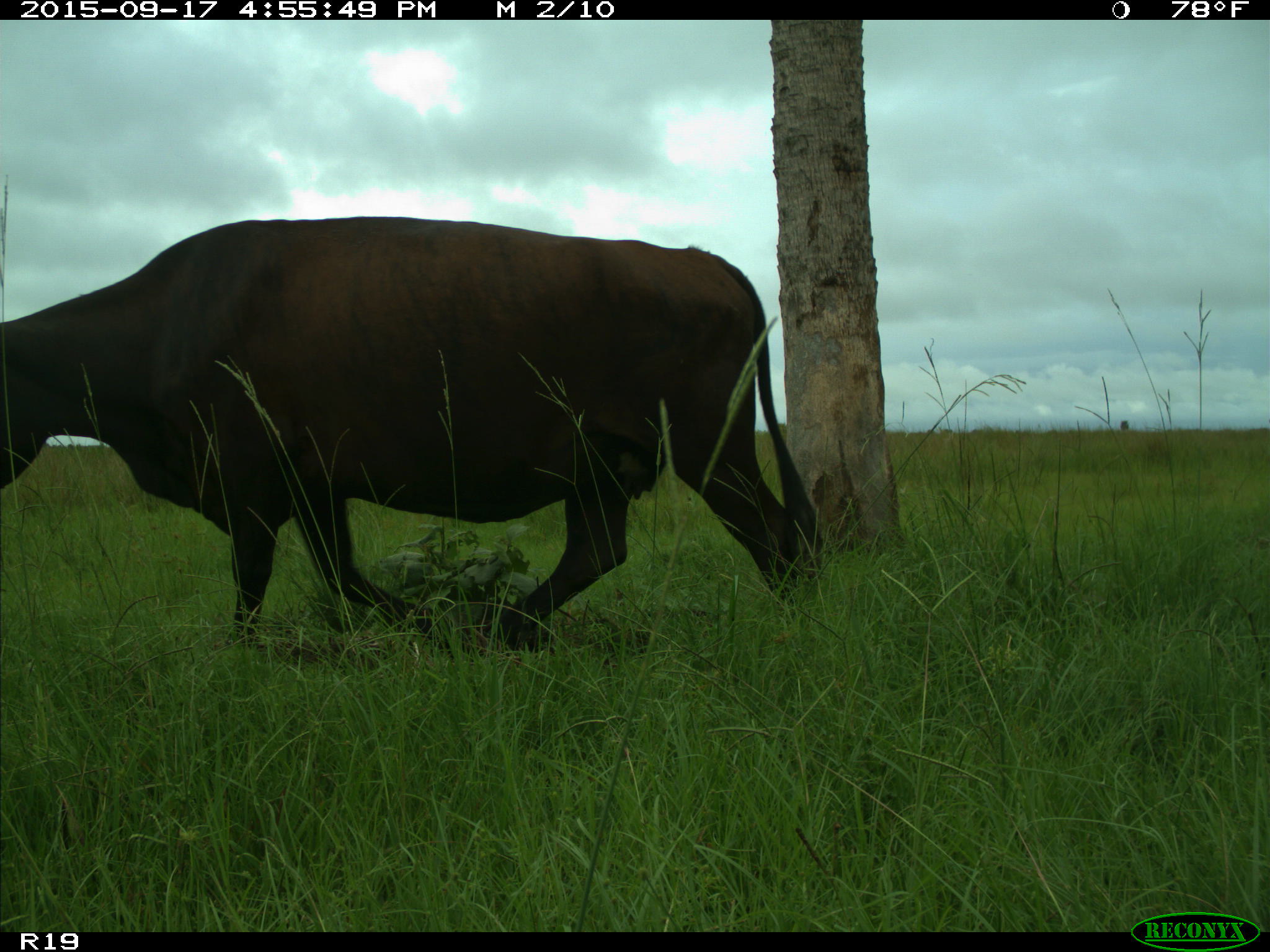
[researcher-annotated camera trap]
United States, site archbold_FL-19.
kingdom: Animalia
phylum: Chordata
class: Mammalia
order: Artiodactyla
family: Bovidae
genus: Bos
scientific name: Bos taurus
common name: domestic cow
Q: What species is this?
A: Bos taurus (domestic cow).